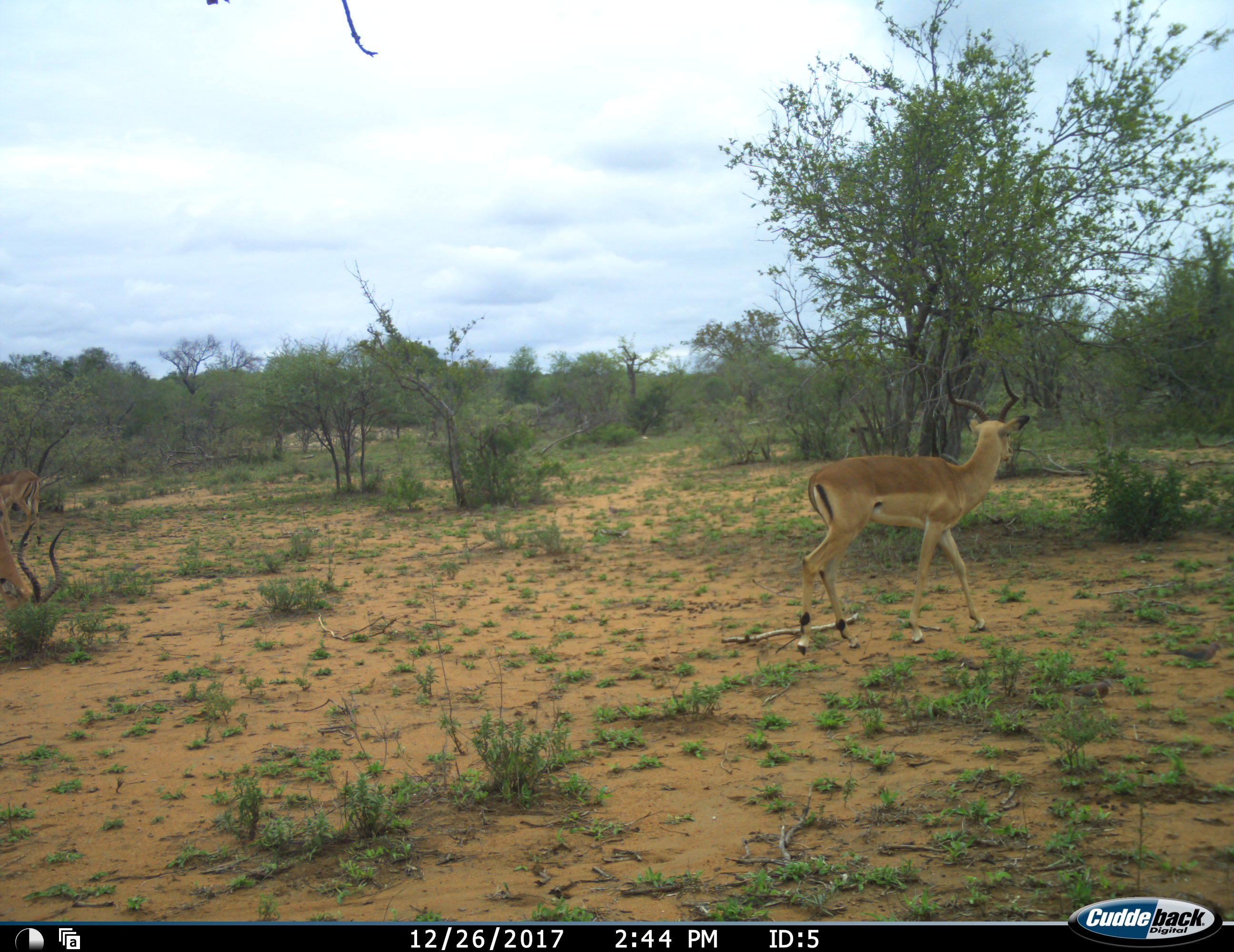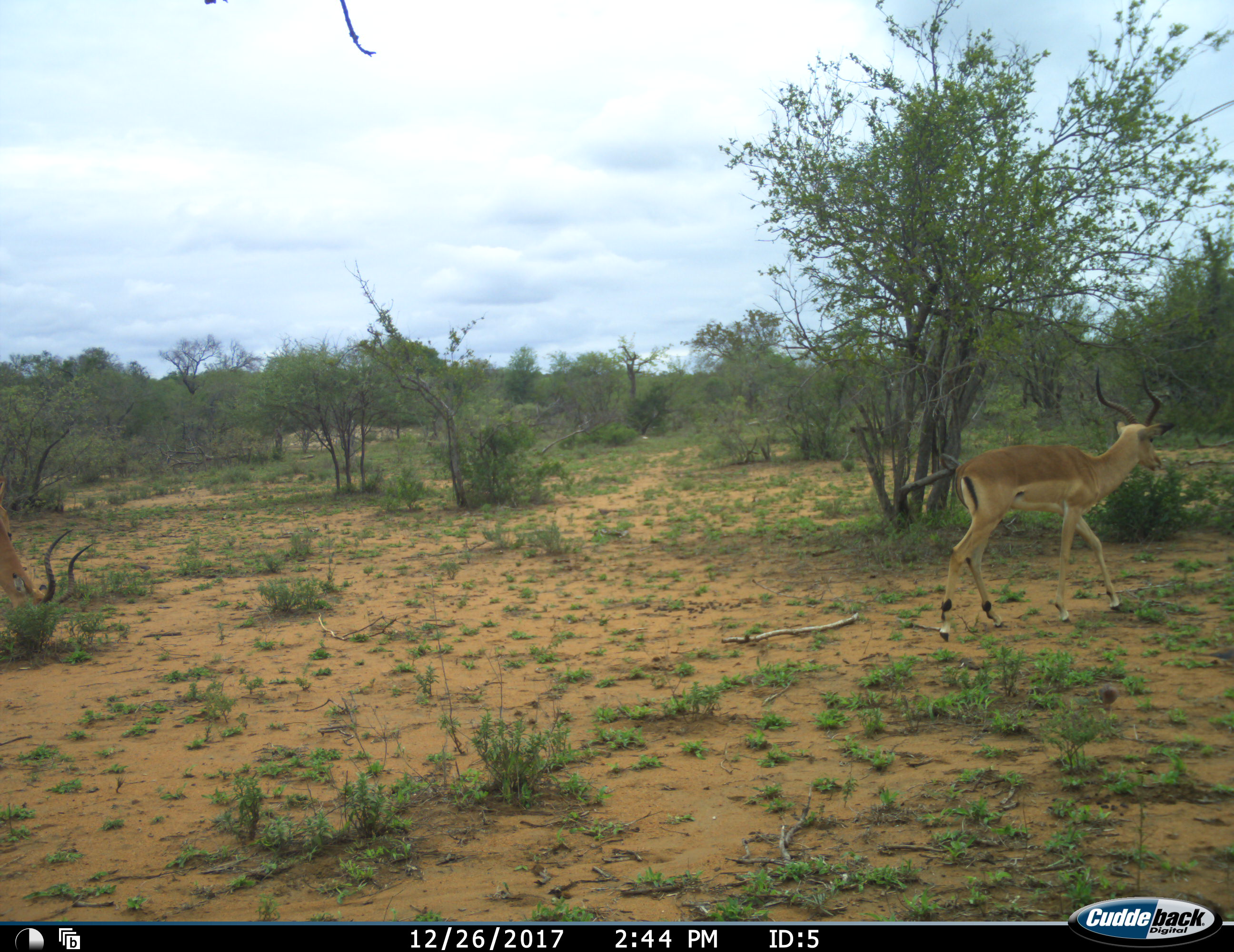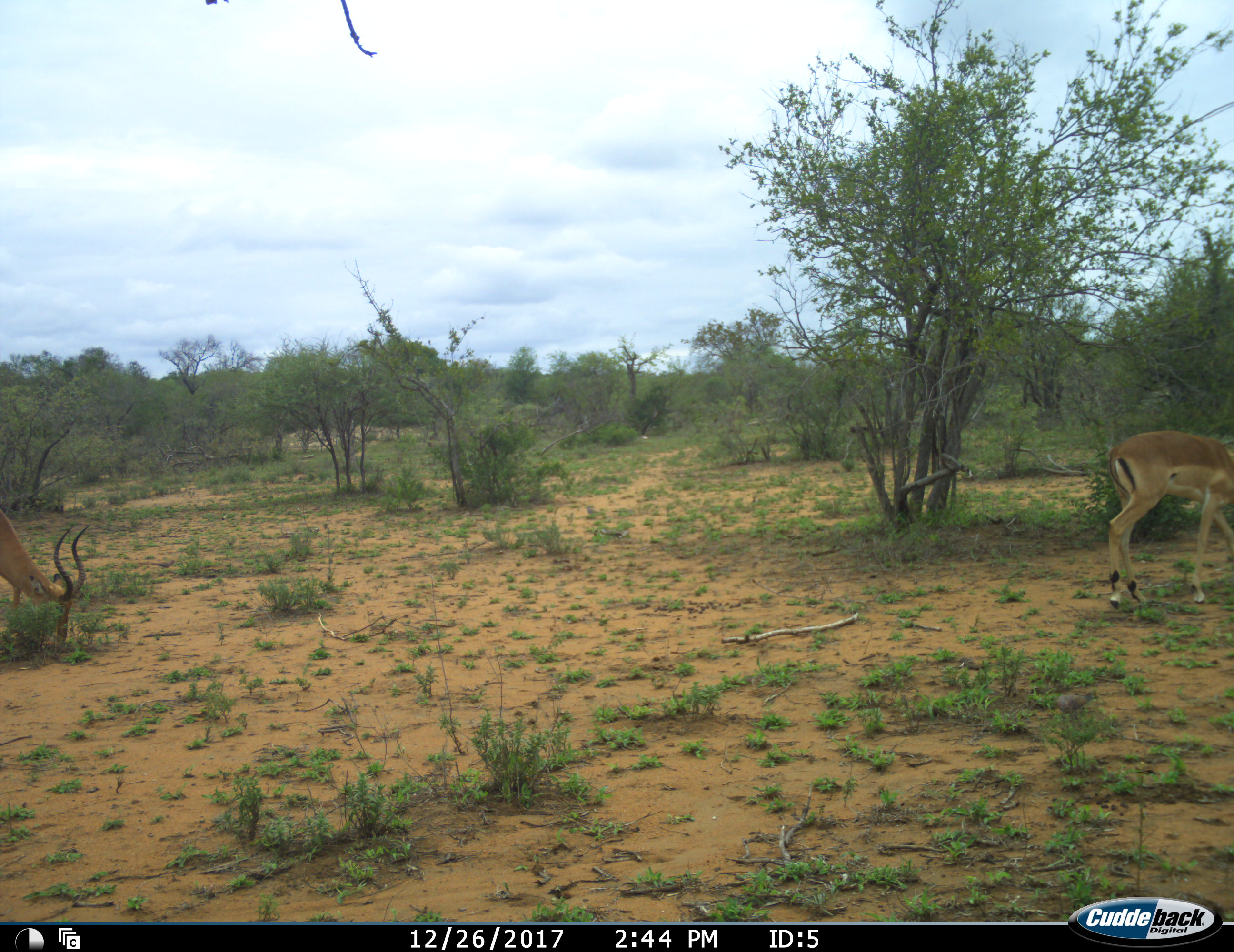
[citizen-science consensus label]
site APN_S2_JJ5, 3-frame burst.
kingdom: Animalia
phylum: Chordata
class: Mammalia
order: Artiodactyla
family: Bovidae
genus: Aepyceros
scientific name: Aepyceros melampus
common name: impala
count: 3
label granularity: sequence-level